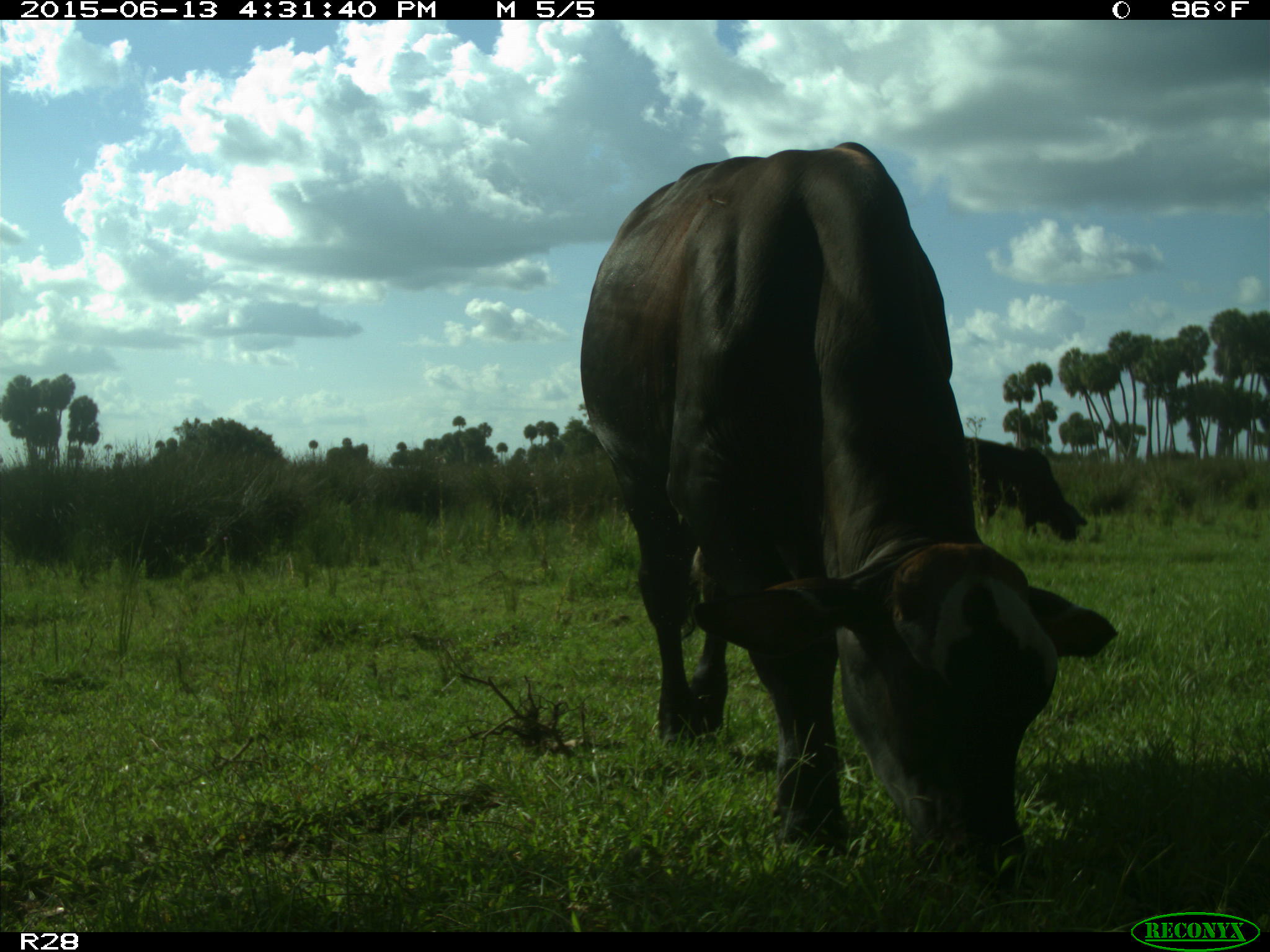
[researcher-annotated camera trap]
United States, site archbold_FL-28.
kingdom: Animalia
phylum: Chordata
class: Mammalia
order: Artiodactyla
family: Bovidae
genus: Bos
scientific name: Bos taurus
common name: domestic cow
Bos taurus (domestic cow).